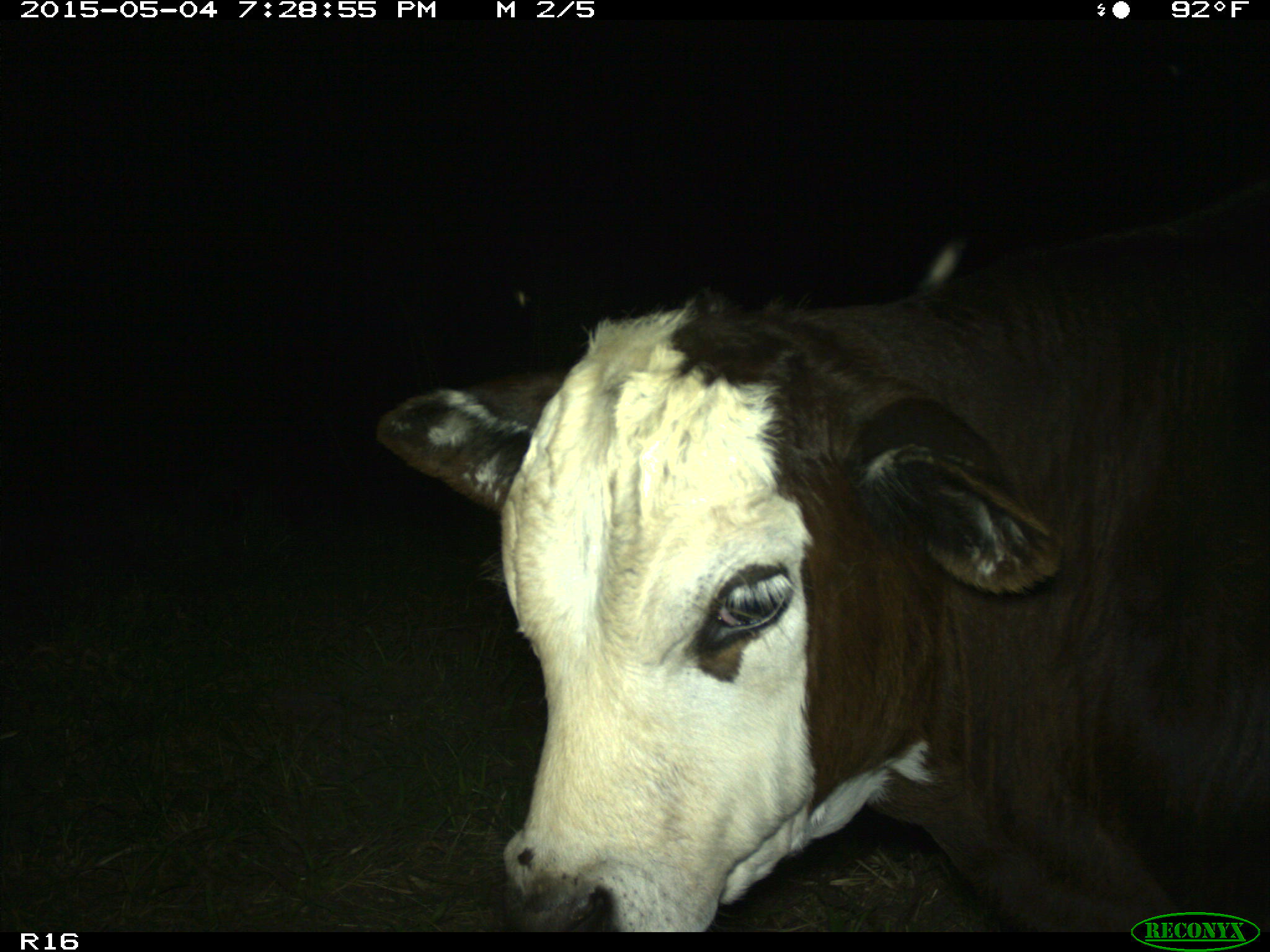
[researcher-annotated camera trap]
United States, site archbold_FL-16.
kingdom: Animalia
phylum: Chordata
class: Mammalia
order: Artiodactyla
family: Bovidae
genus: Bos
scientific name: Bos taurus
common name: domestic cow